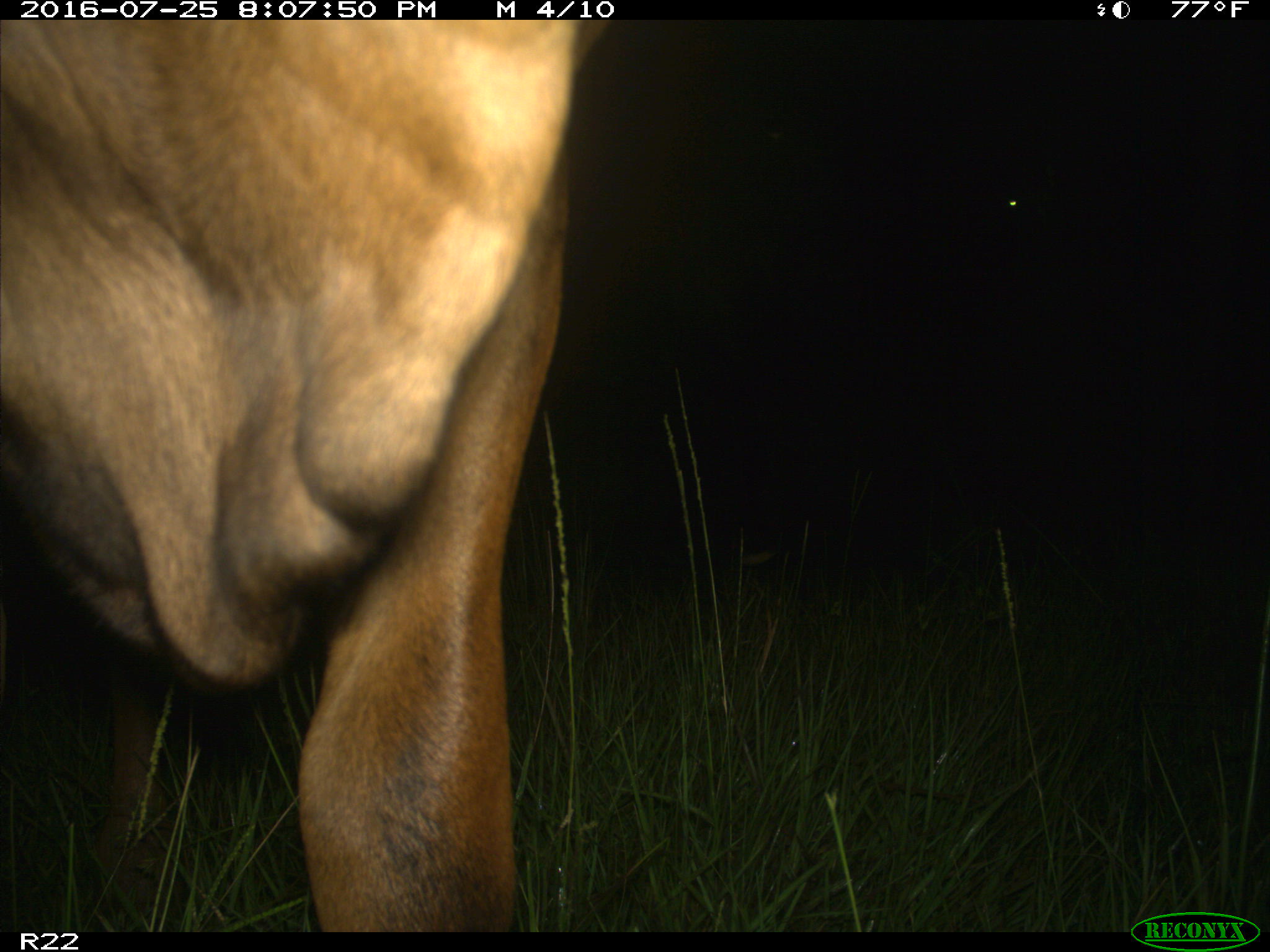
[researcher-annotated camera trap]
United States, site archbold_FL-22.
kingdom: Animalia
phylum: Chordata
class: Mammalia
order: Artiodactyla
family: Bovidae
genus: Bos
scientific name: Bos taurus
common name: domestic cow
Bos taurus (domestic cow).